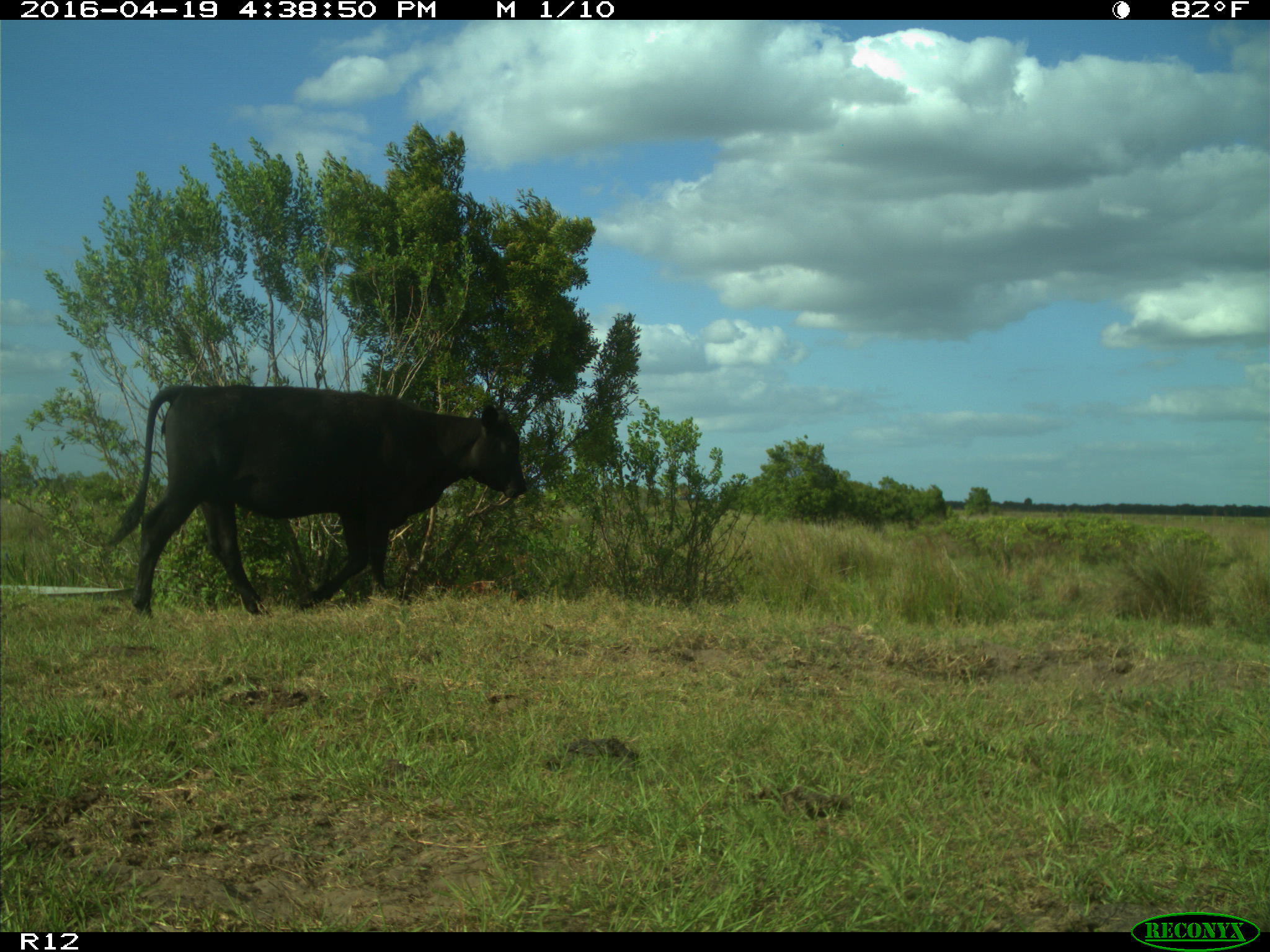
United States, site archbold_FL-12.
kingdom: Animalia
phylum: Chordata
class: Mammalia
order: Artiodactyla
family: Bovidae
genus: Bos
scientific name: Bos taurus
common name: domestic cow